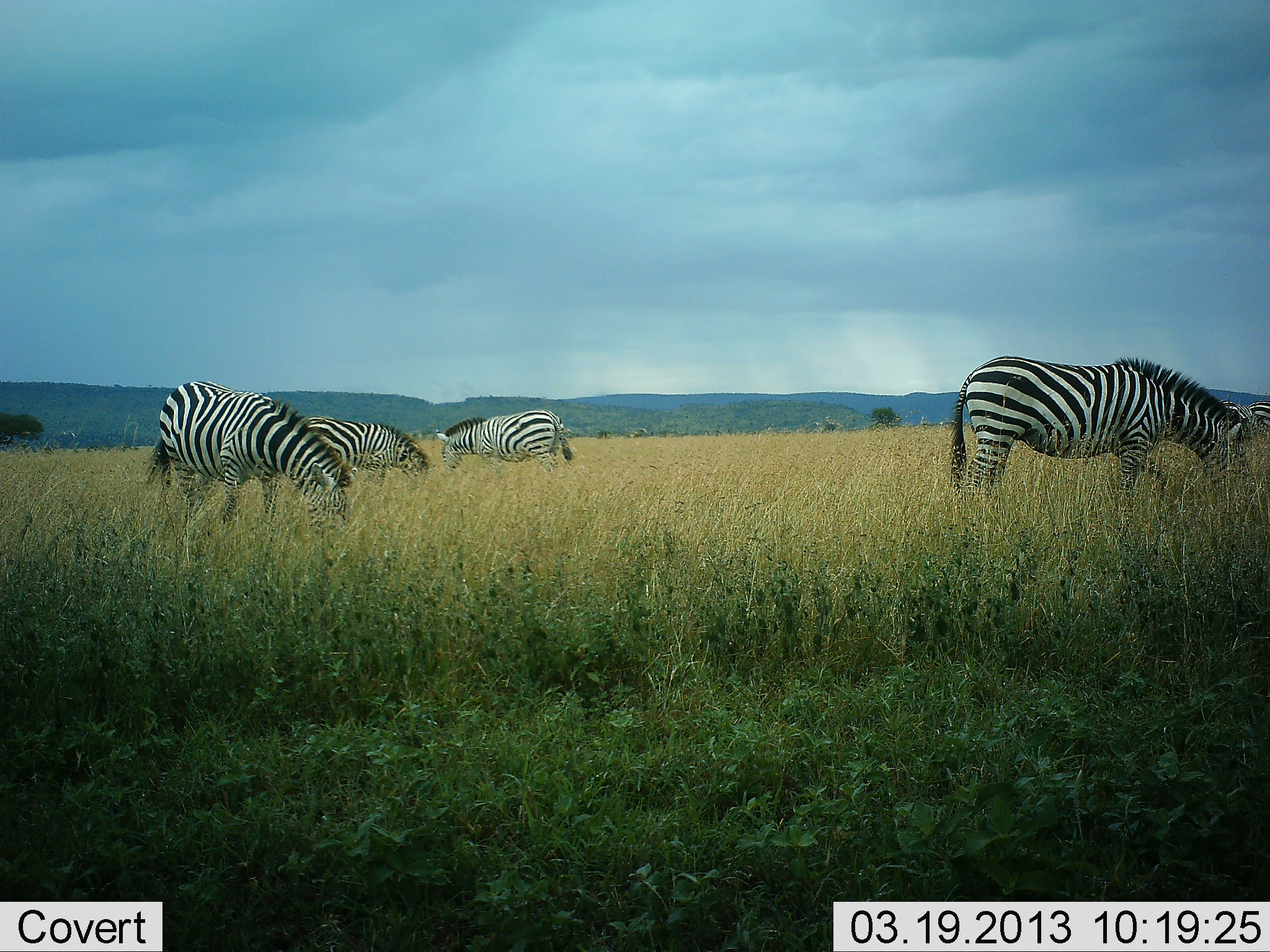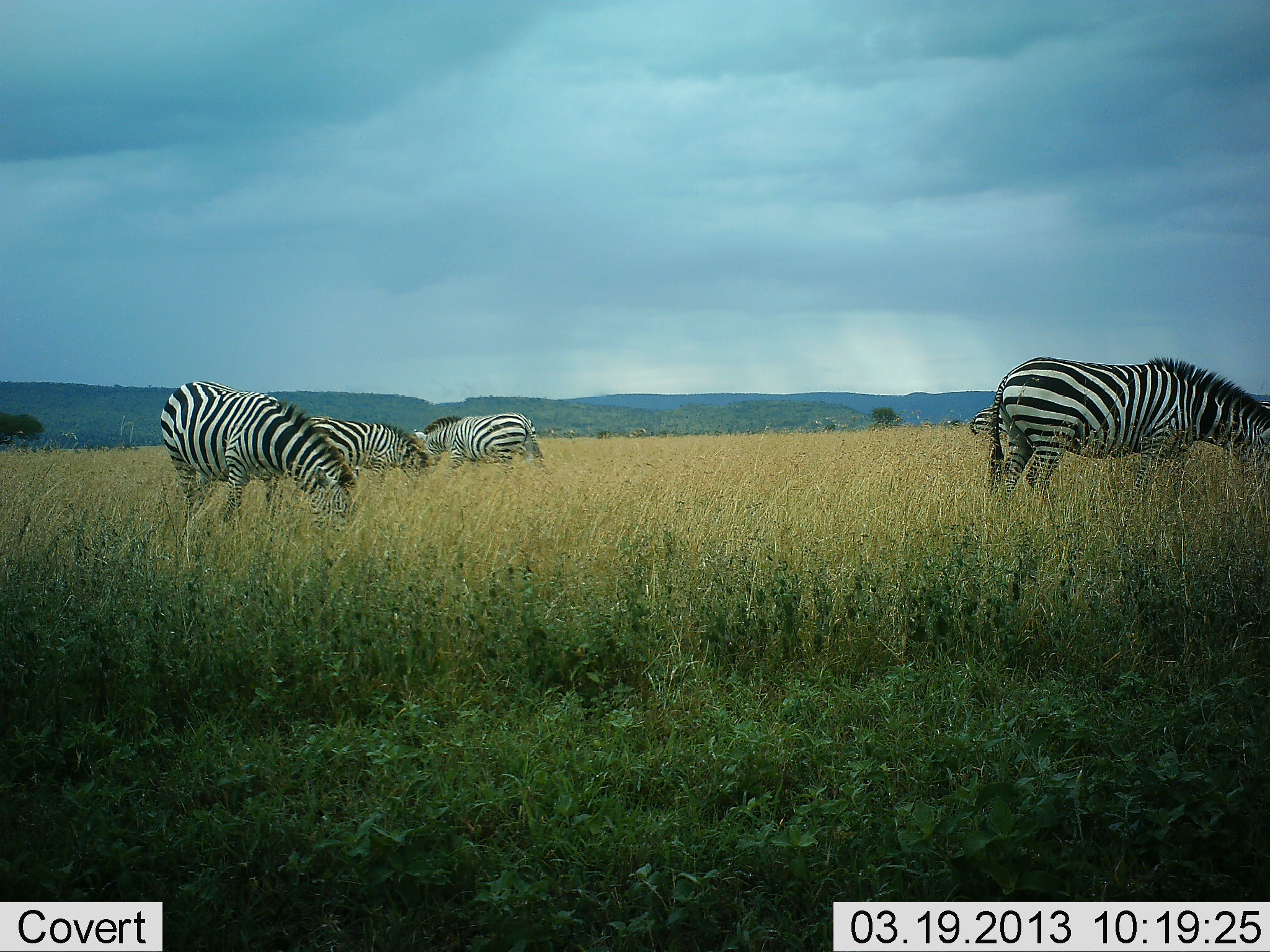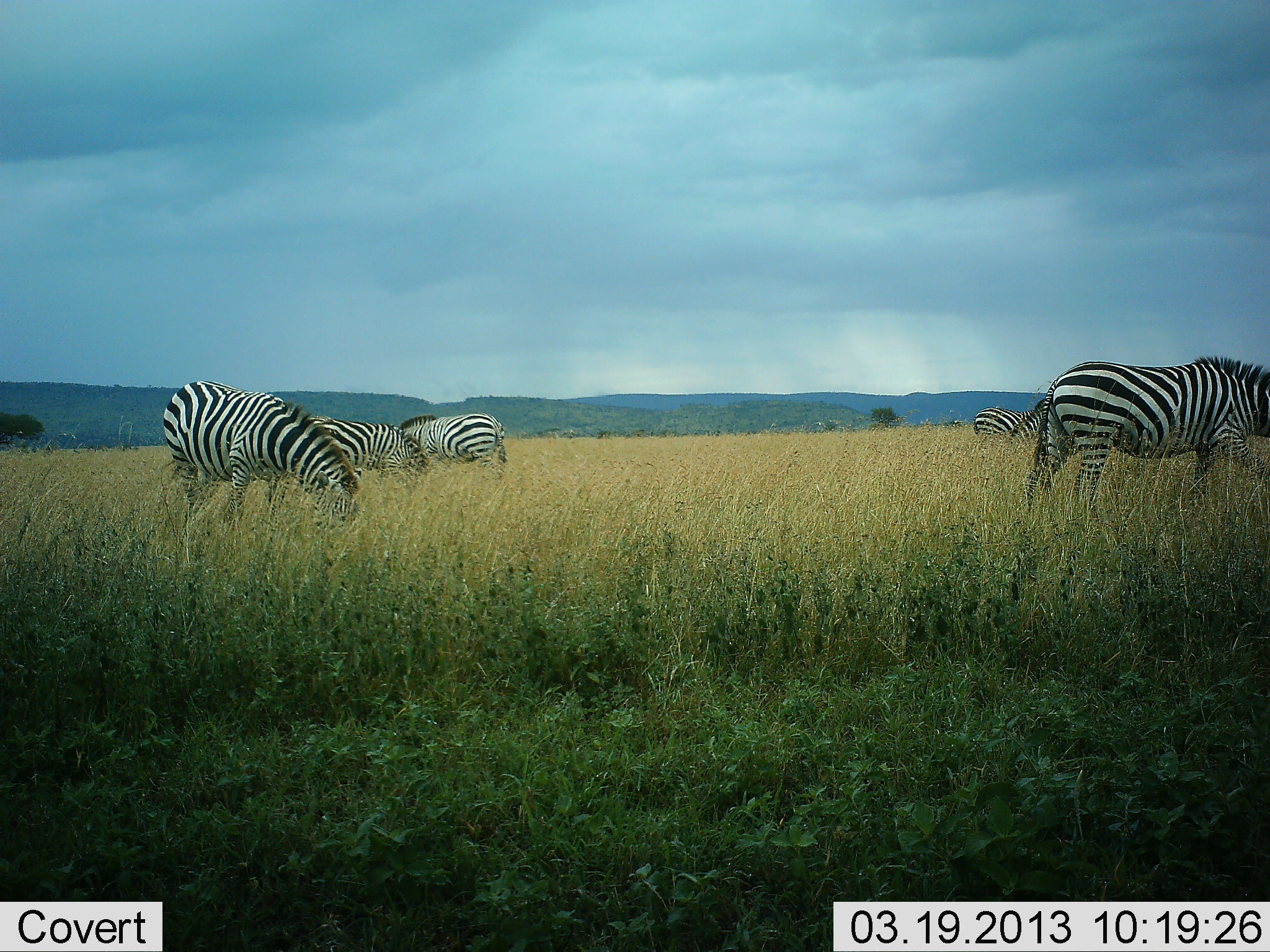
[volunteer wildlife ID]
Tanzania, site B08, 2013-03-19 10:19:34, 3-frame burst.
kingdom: Animalia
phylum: Chordata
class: Mammalia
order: Perissodactyla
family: Equidae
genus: Equus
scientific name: Equus quagga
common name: plains zebra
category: zebra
Zebra (plains zebra) (Equus quagga), count 5. Behavior (volunteer vote fractions): standing 14%, resting 0%, moving 37%, interacting 2%. Young present (vote fraction): 0%. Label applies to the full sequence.